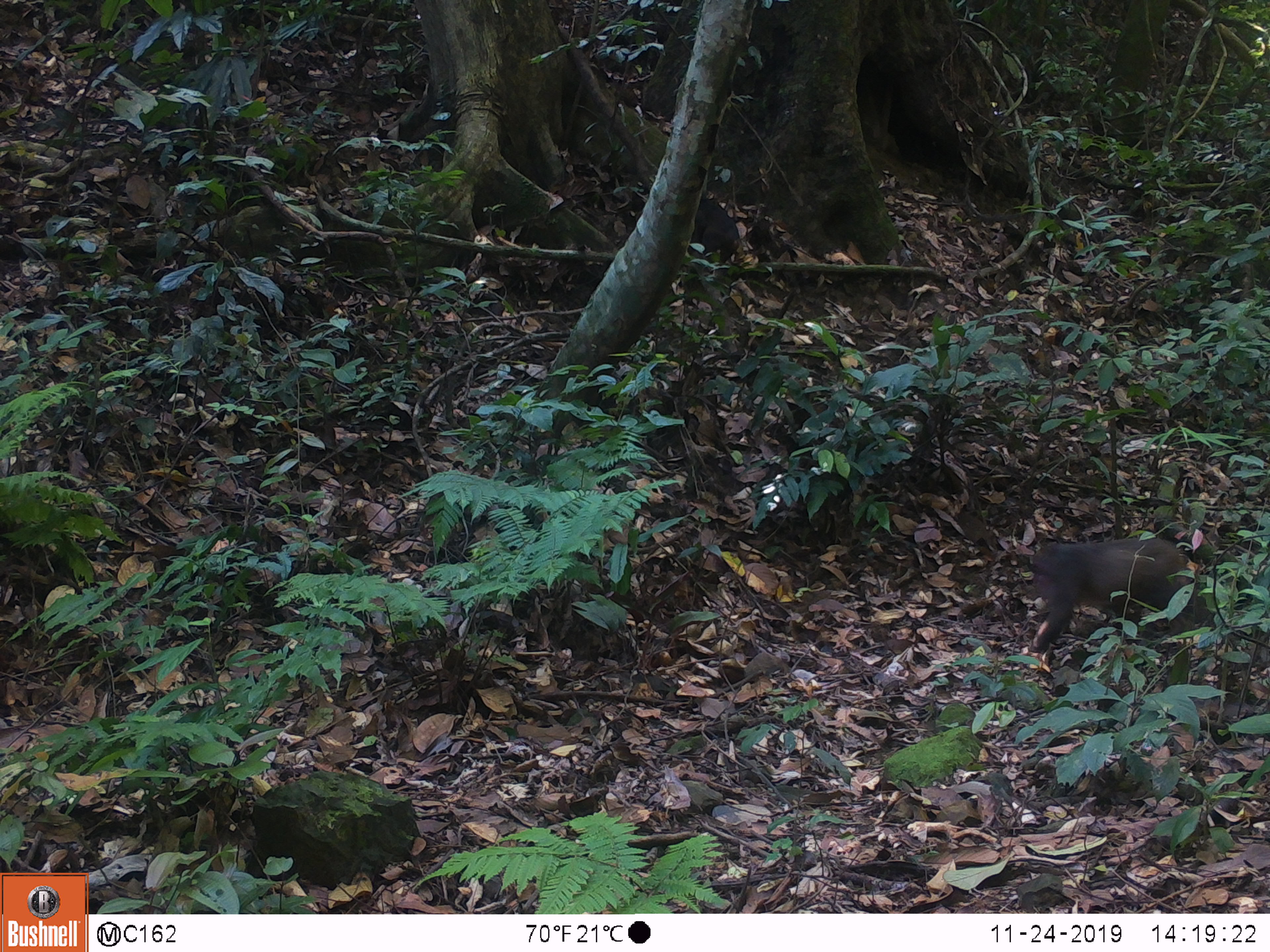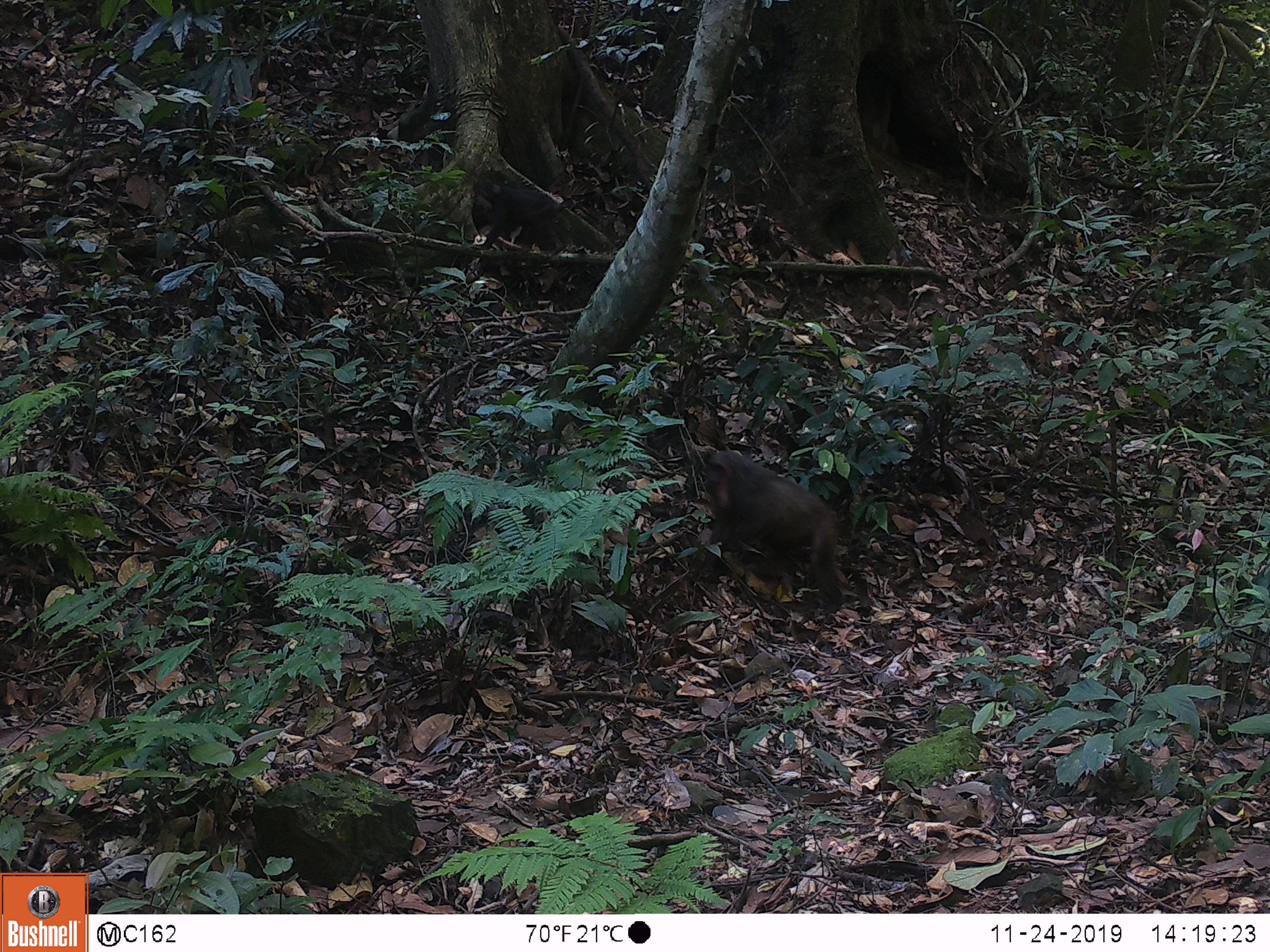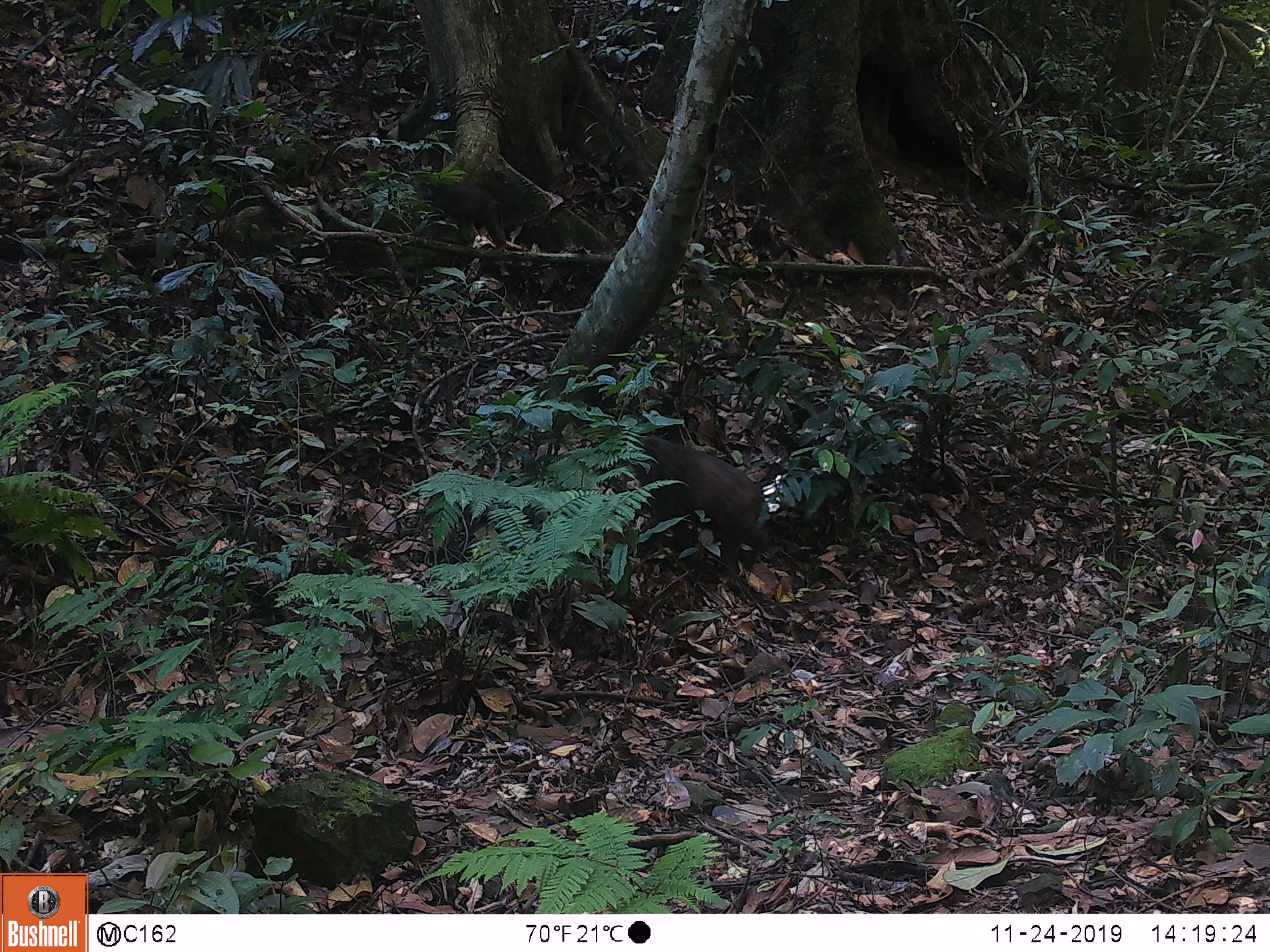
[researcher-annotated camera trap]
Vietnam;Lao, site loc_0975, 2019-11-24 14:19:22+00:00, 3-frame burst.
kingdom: Animalia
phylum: Chordata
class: Mammalia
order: Primates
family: Cercopithecidae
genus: Macaca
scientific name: Macaca arctoides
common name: stump-tailed macaque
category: stump tailed macaque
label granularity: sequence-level